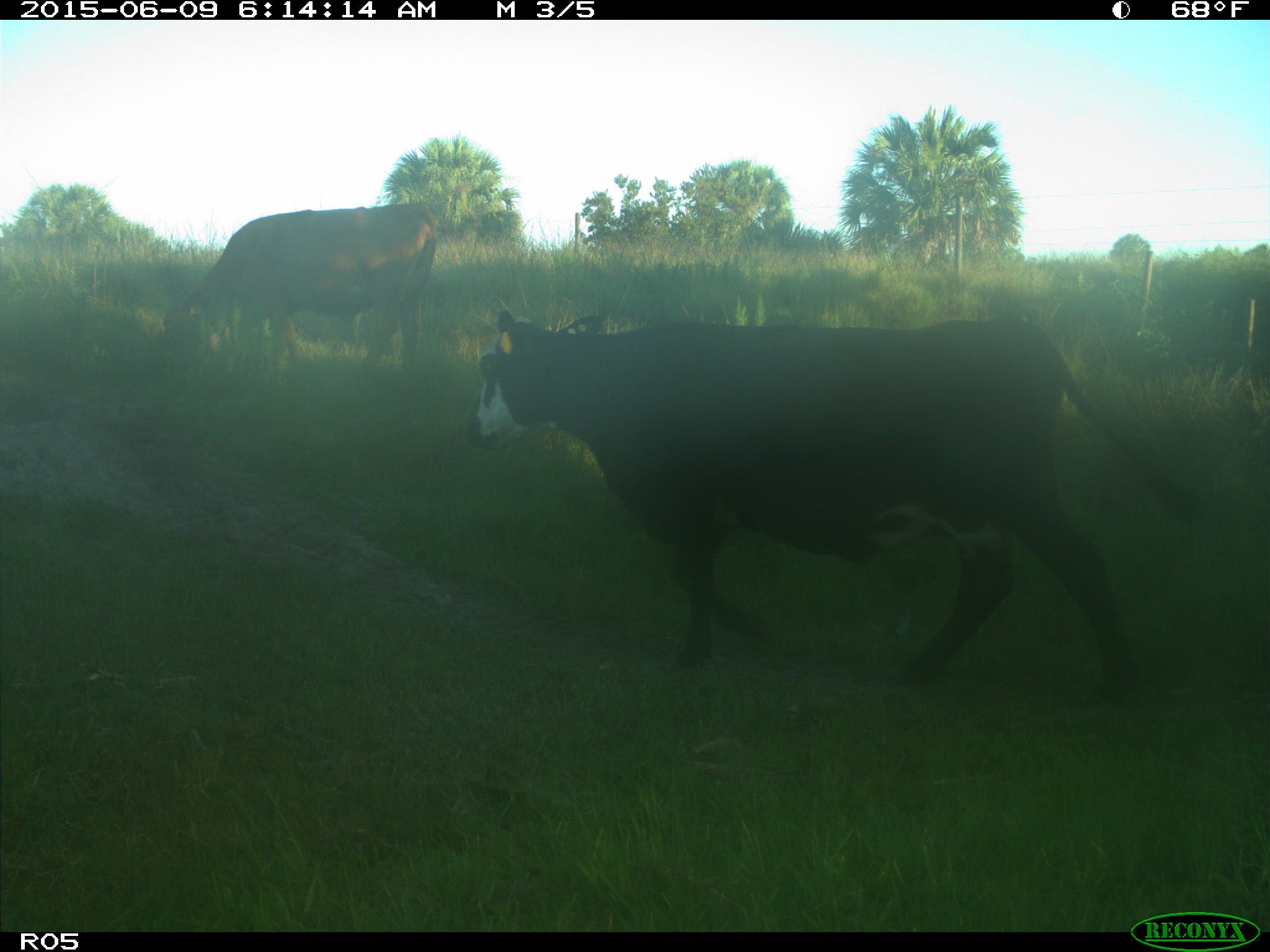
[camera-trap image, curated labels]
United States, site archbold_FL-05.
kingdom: Animalia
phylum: Chordata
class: Mammalia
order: Artiodactyla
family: Bovidae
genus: Bos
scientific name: Bos taurus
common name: domestic cow